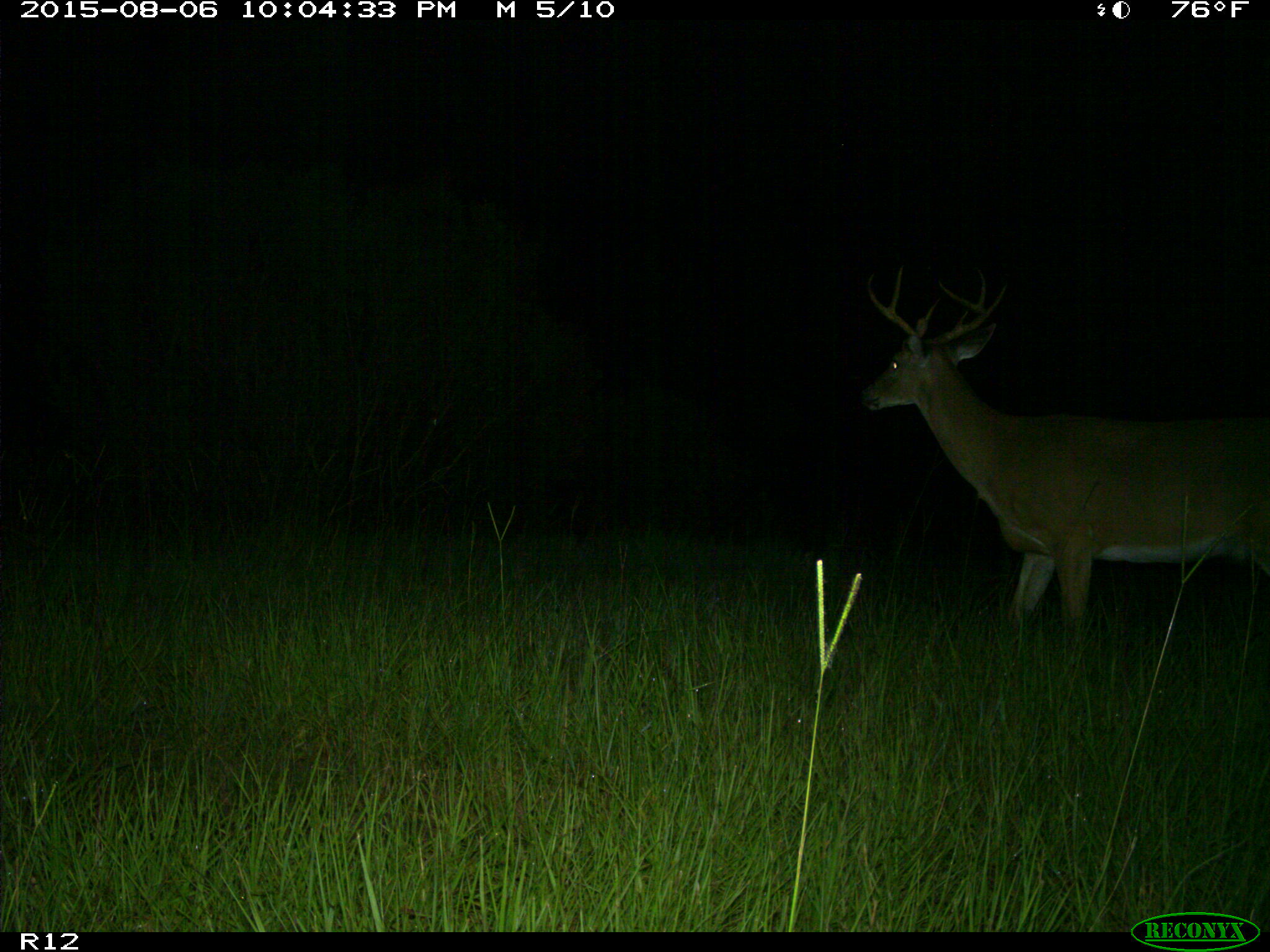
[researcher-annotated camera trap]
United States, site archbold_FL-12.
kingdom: Animalia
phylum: Chordata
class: Mammalia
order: Artiodactyla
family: Cervidae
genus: Odocoileus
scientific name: Odocoileus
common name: deer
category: unidentified deer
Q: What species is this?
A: Unidentified deer (deer) (Odocoileus).